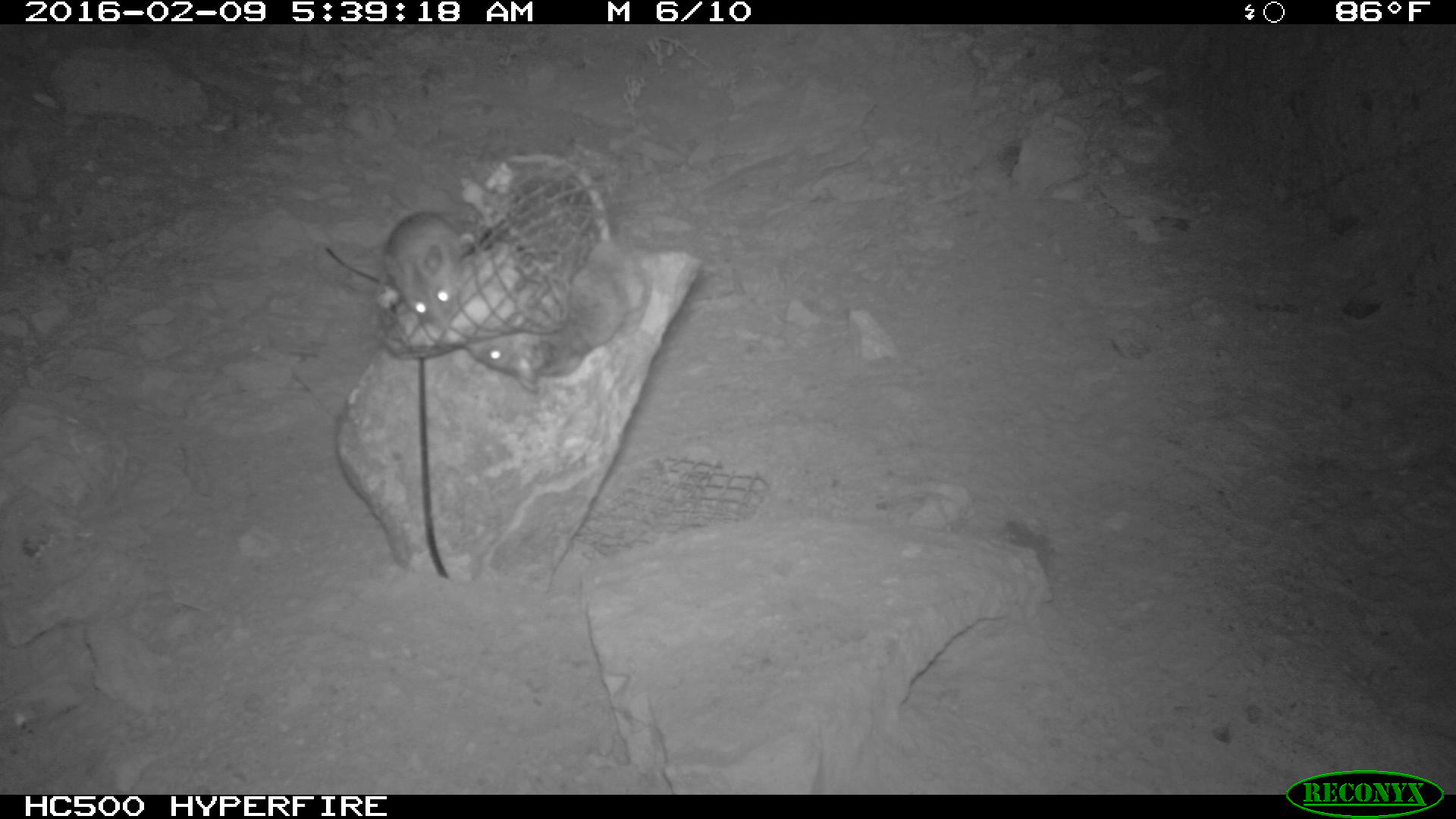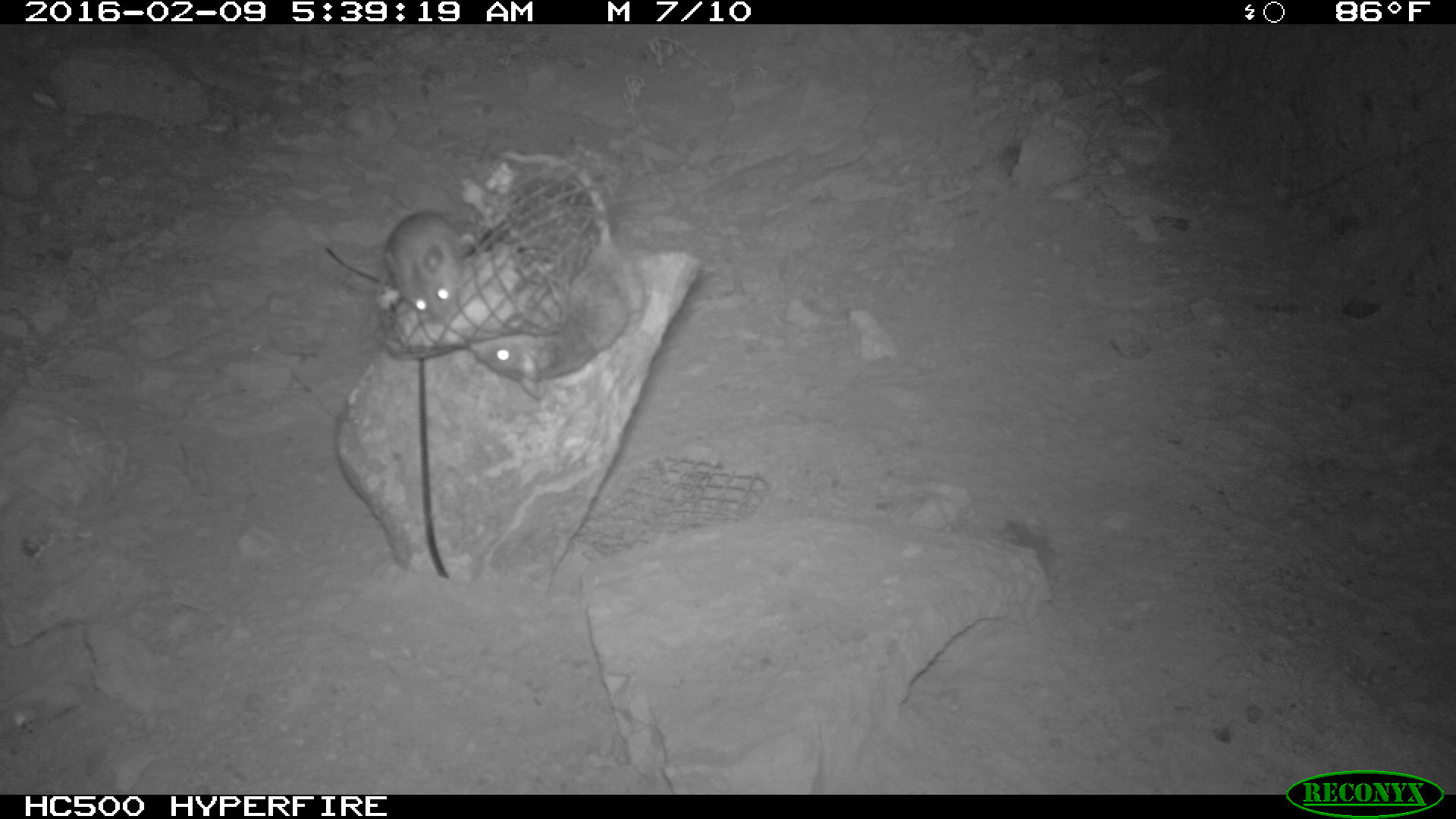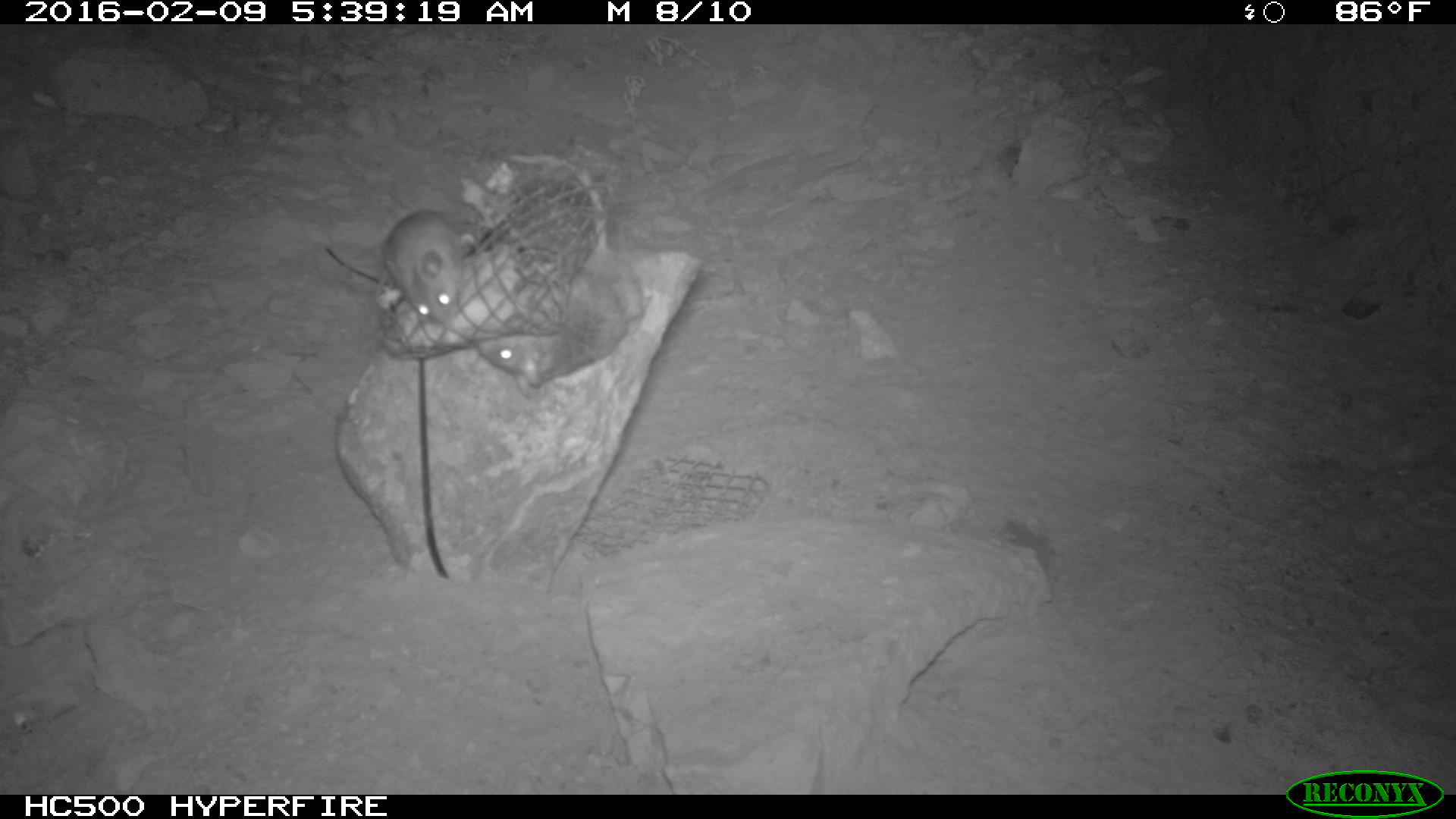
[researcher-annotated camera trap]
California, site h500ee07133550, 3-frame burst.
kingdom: Animalia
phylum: Chordata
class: Mammalia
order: Rodentia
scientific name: Rodentia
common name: rodent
Rodent (Rodentia).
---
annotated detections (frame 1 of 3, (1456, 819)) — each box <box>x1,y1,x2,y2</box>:
rodent: <box>466,155,652,393</box>; <box>372,212,464,330</box>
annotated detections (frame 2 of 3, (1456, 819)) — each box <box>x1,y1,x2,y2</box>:
rodent: <box>469,151,645,397</box>; <box>384,211,463,322</box>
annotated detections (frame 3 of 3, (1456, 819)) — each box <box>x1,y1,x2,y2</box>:
rodent: <box>470,155,650,399</box>; <box>380,206,469,320</box>